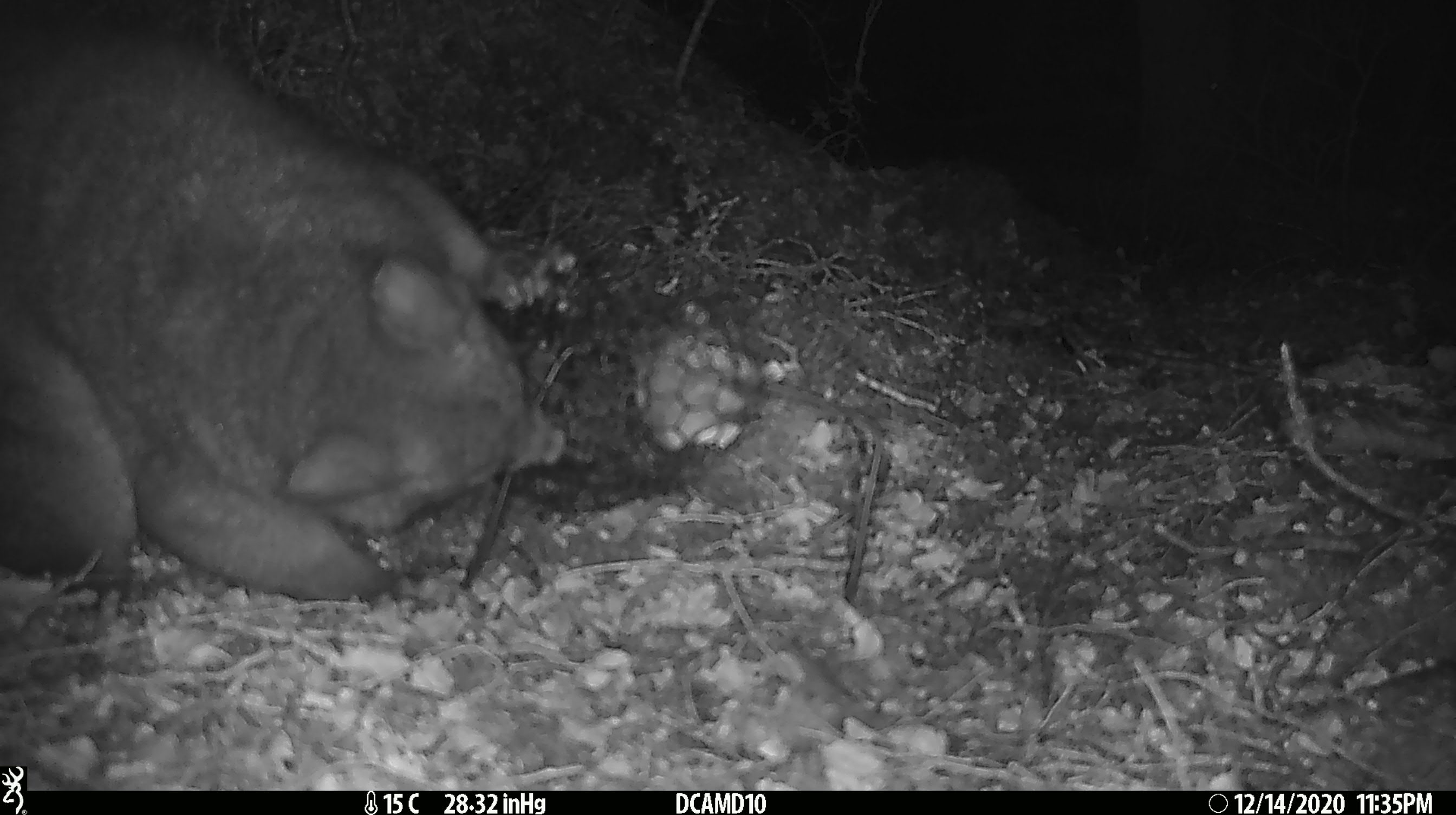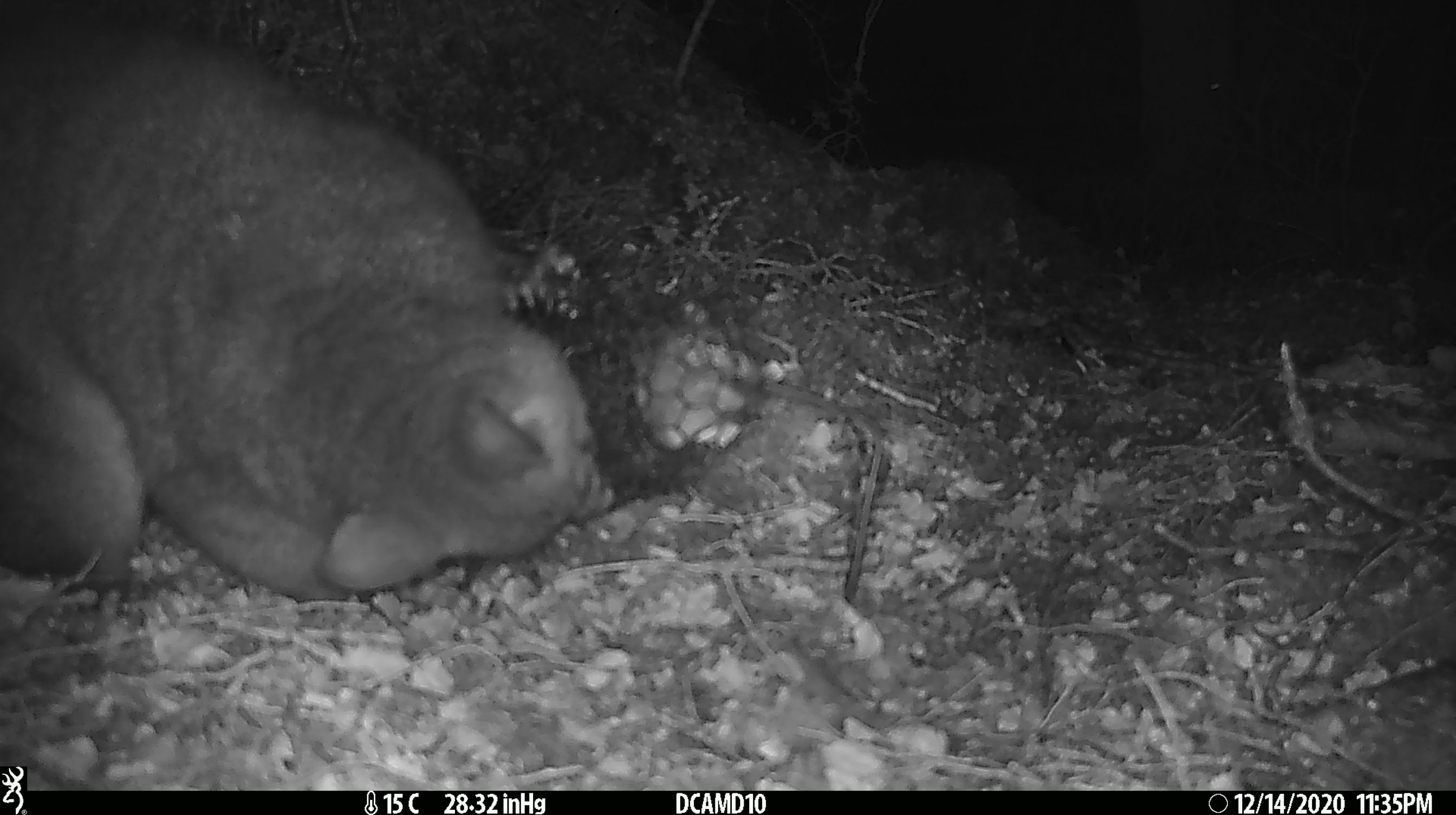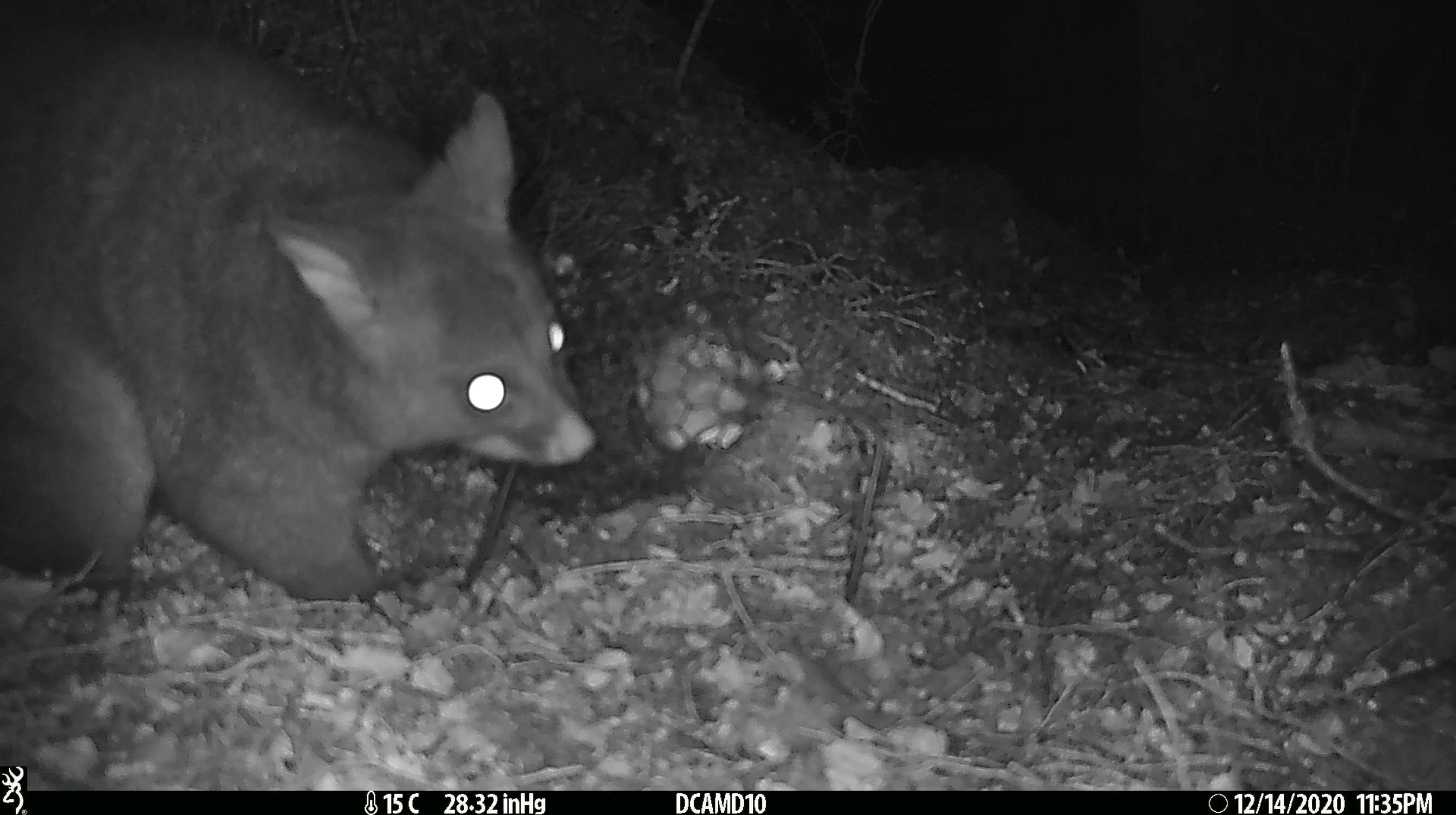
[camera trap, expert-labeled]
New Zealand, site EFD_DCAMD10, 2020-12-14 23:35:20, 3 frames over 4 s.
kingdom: Animalia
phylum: Chordata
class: Mammalia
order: Diprotodontia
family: Phalangeridae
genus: Trichosurus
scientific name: Trichosurus vulpecula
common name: common brushtail possum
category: possum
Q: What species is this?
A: Possum (common brushtail possum) (Trichosurus vulpecula).